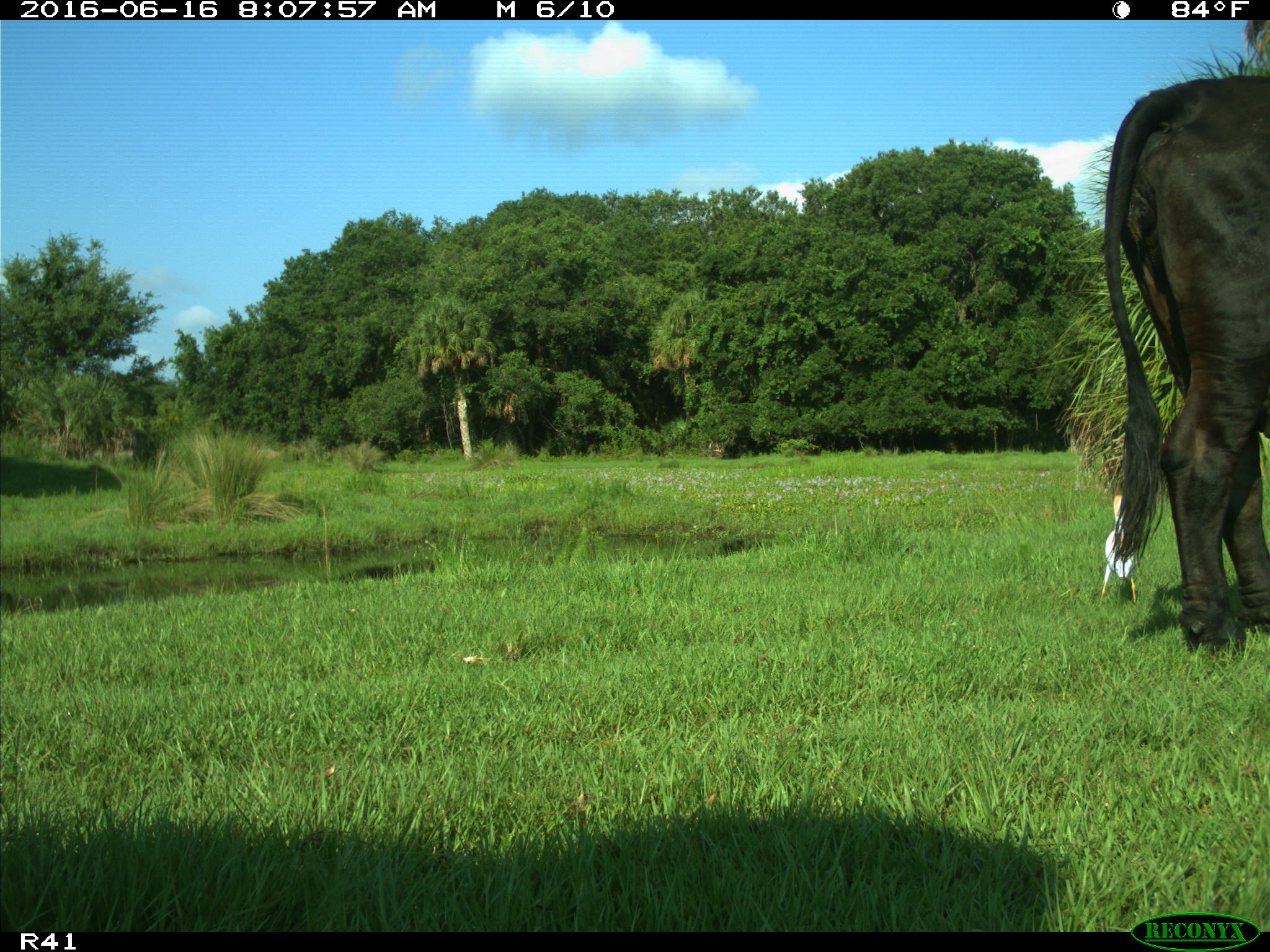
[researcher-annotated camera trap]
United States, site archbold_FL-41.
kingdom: Animalia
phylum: Chordata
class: Mammalia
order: Artiodactyla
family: Bovidae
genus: Bos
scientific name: Bos taurus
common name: domestic cow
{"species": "Bos taurus (domestic cow)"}